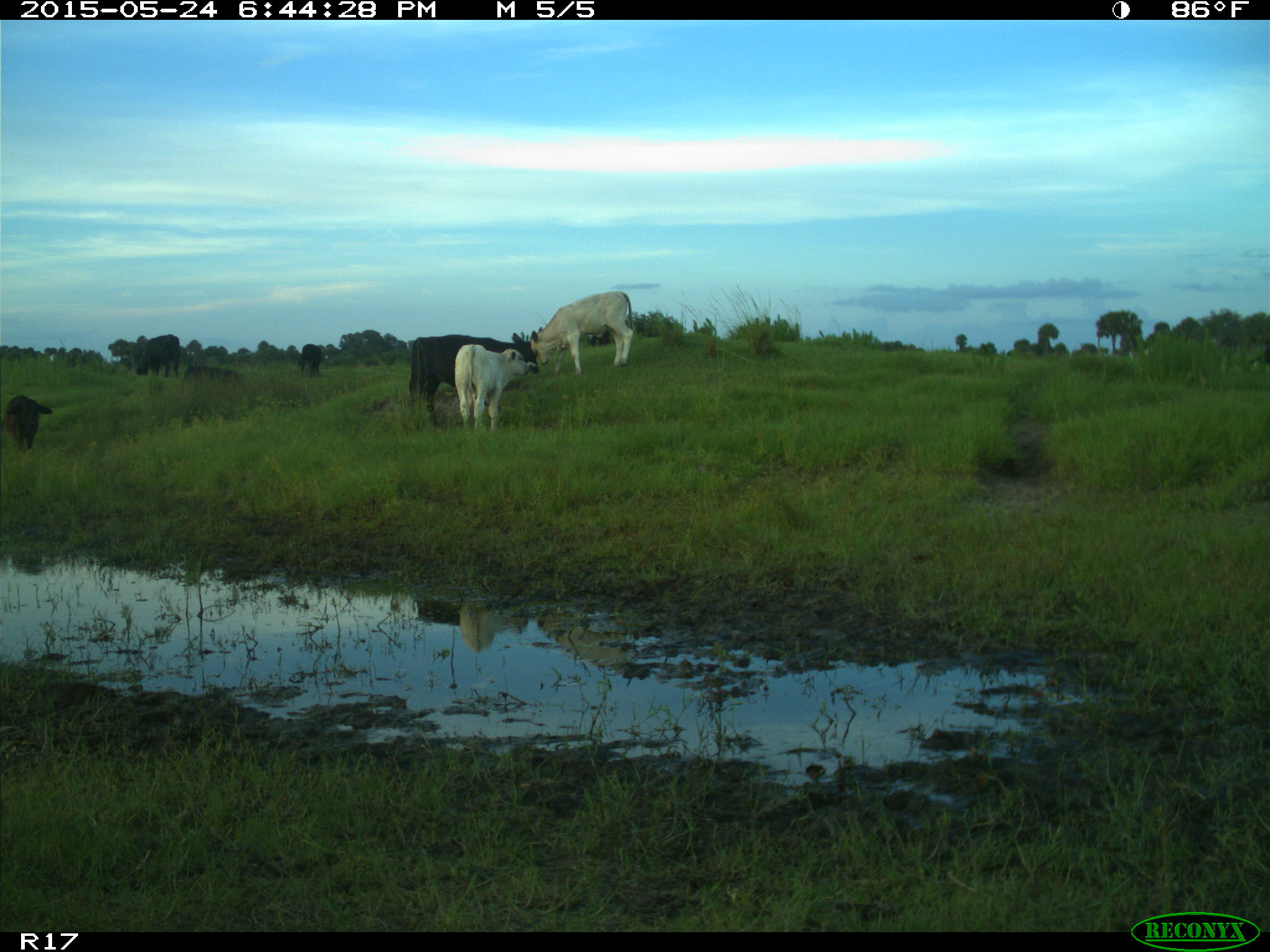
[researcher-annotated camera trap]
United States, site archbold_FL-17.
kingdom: Animalia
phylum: Chordata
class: Mammalia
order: Artiodactyla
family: Bovidae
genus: Bos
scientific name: Bos taurus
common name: domestic cow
Bos taurus (domestic cow).